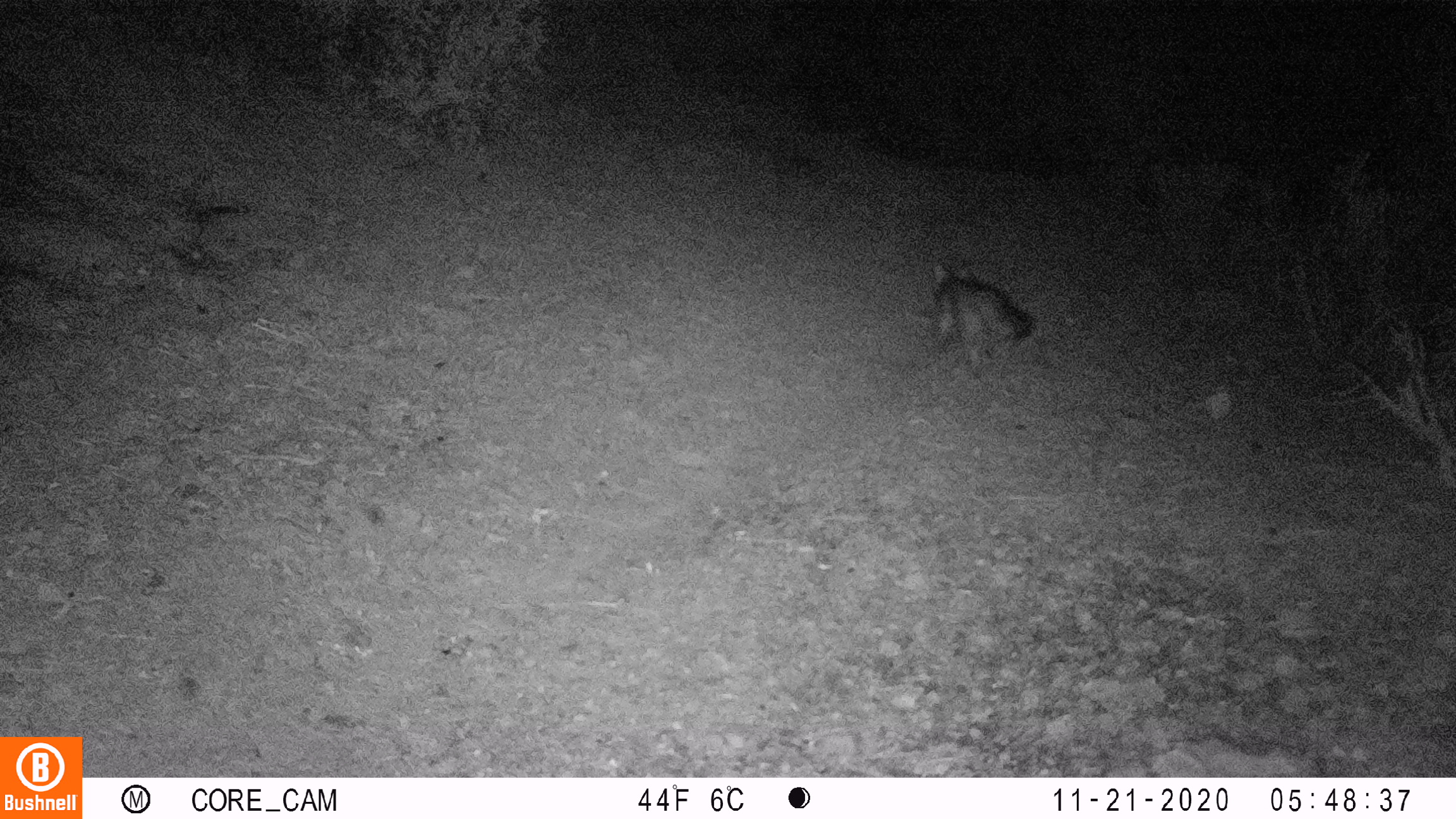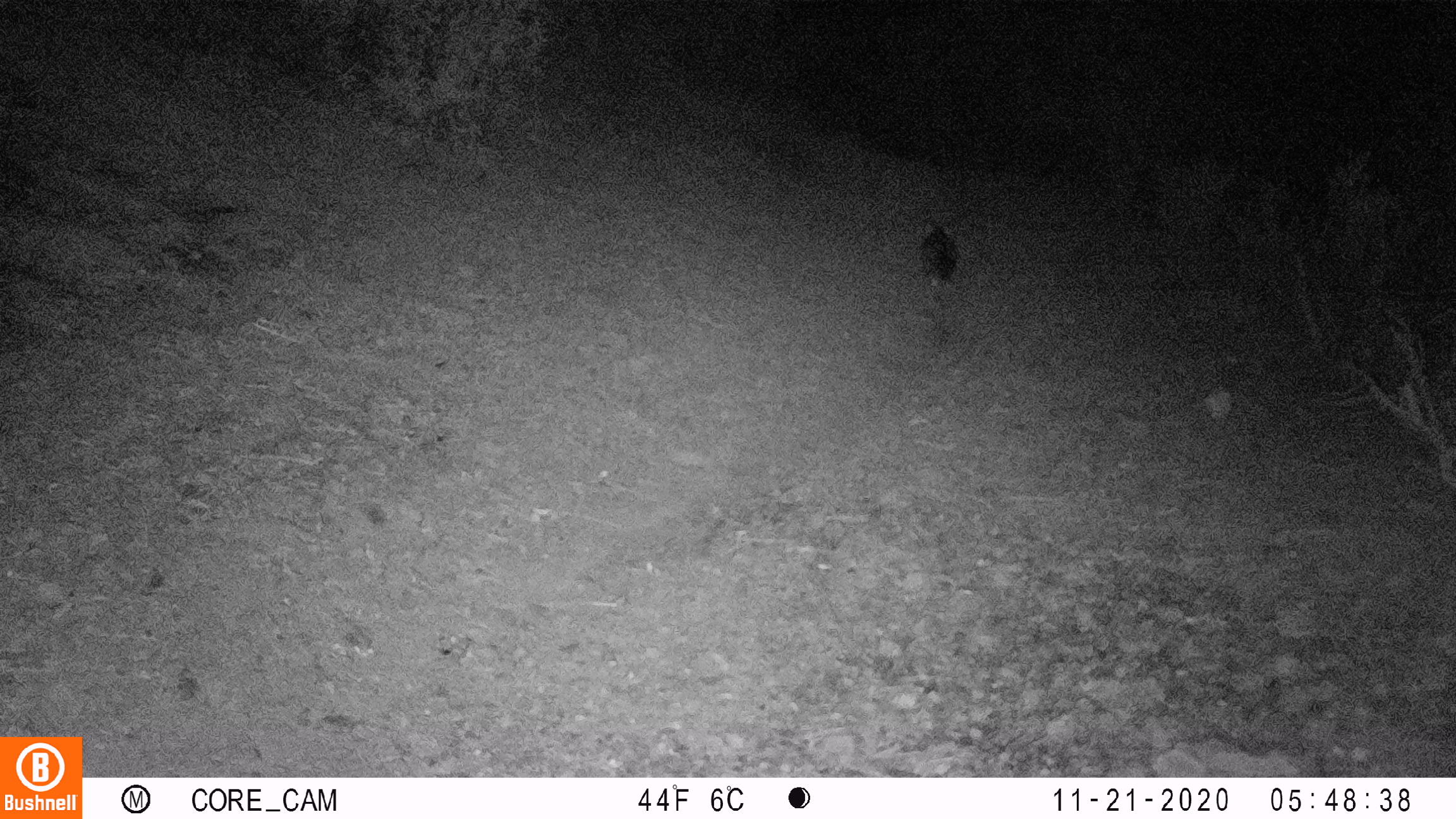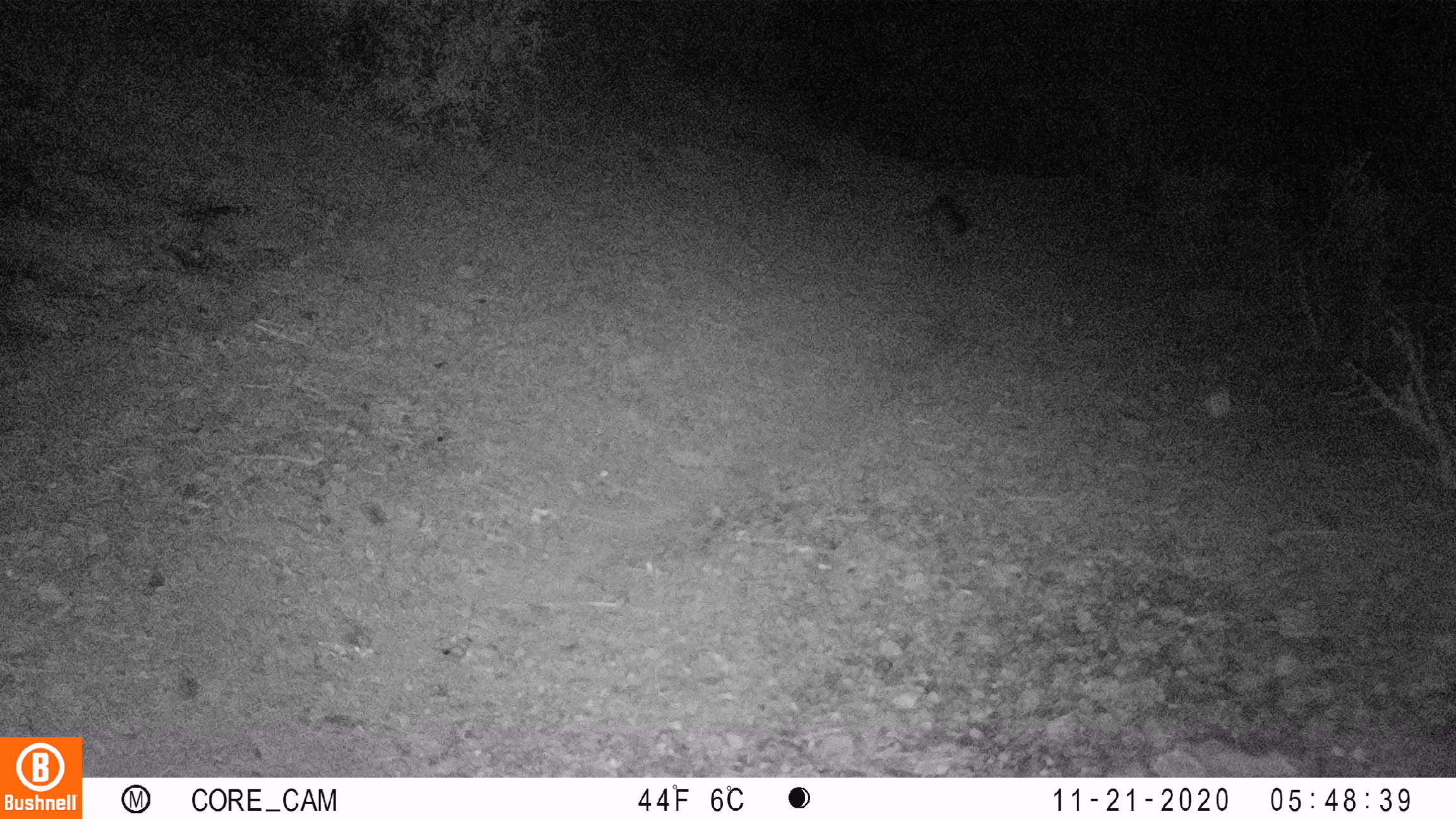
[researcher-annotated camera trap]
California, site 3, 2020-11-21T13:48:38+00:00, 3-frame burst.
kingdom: Animalia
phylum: Chordata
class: Mammalia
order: Carnivora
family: Canidae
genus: Urocyon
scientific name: Urocyon cinereoargenteus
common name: gray fox